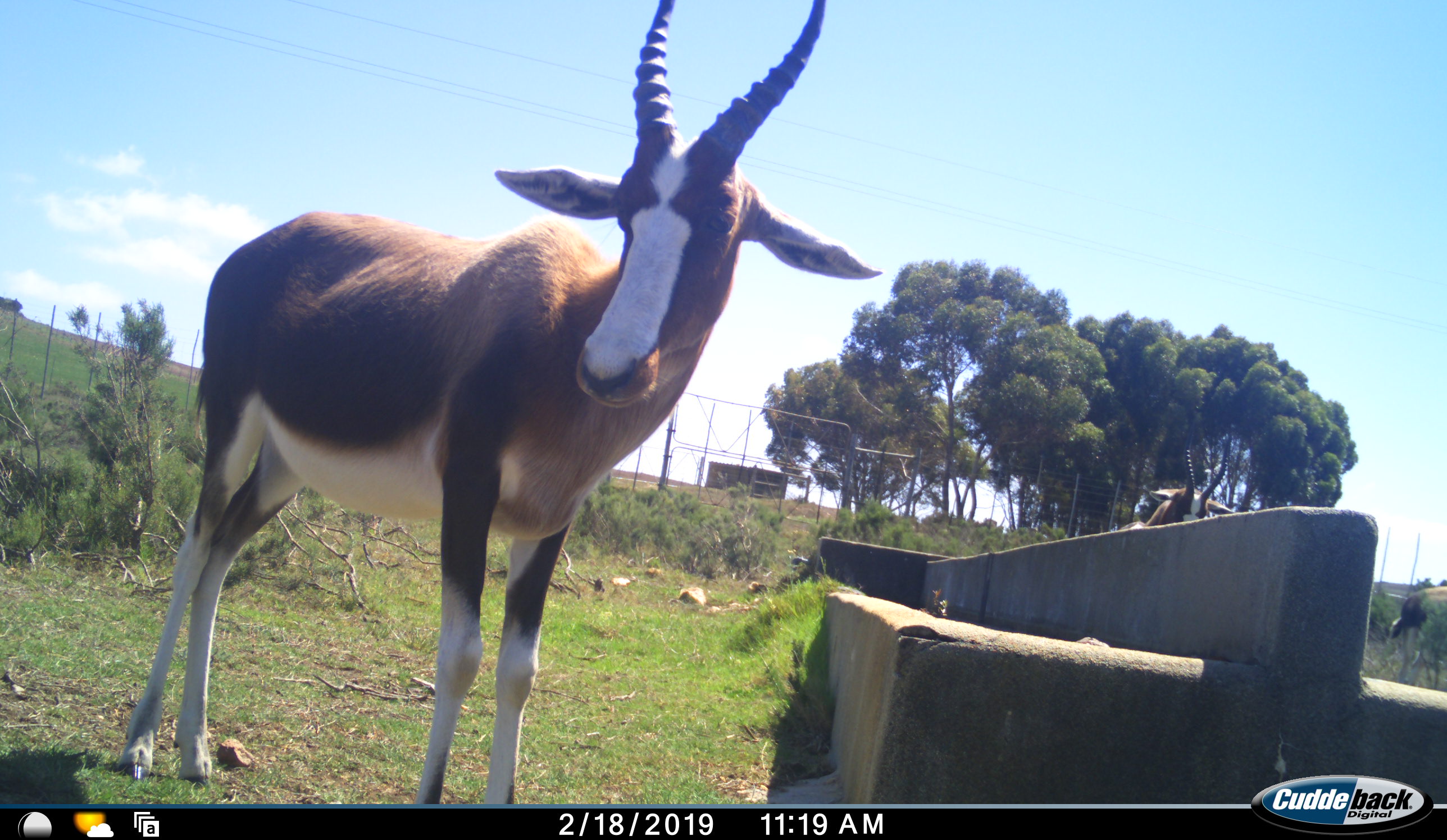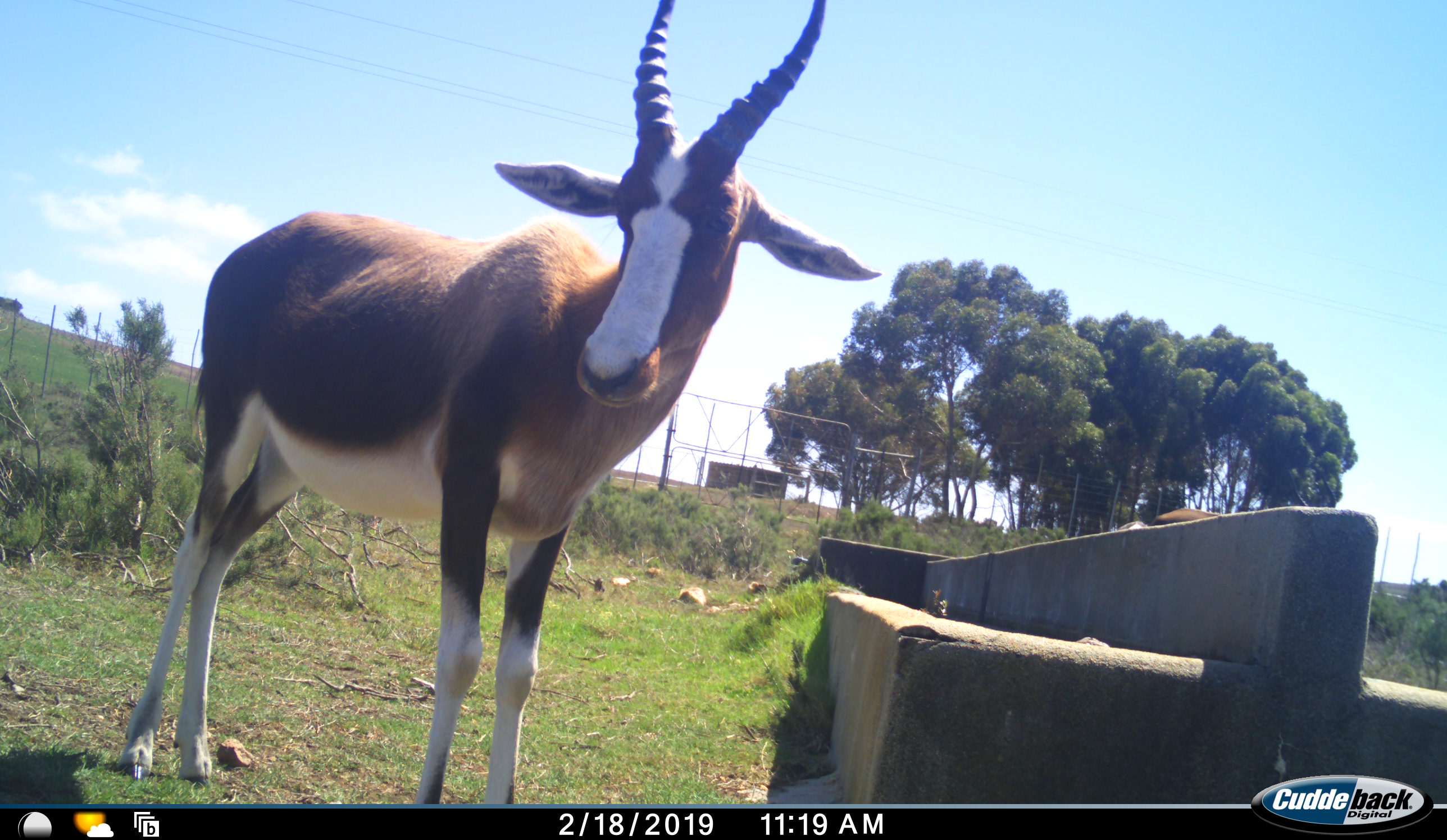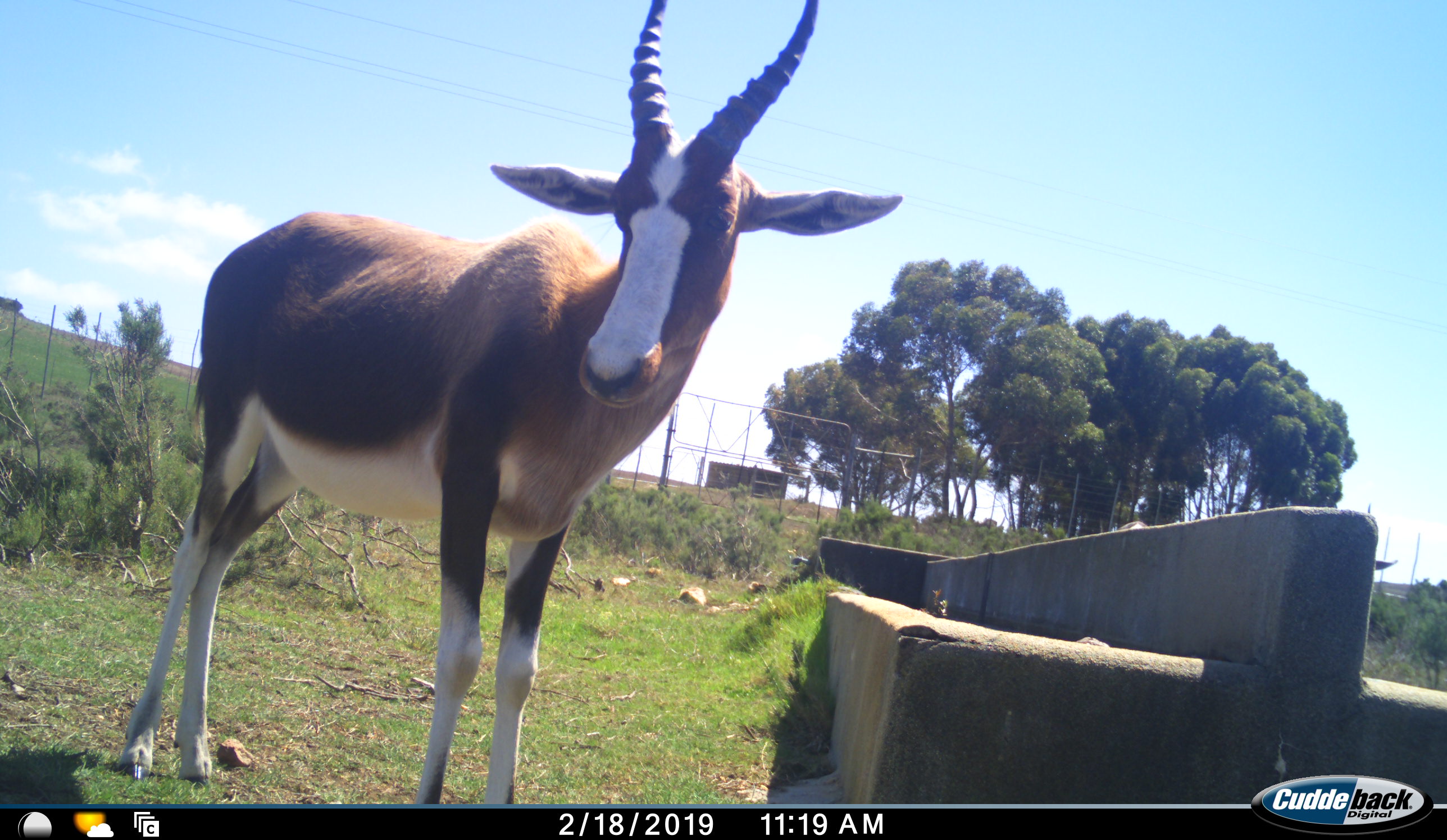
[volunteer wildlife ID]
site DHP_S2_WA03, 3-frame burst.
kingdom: Animalia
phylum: Chordata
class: Mammalia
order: Artiodactyla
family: Bovidae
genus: Damaliscus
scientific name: Damaliscus pygargus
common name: bontebok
Bontebok (Damaliscus pygargus), count 3. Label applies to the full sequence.